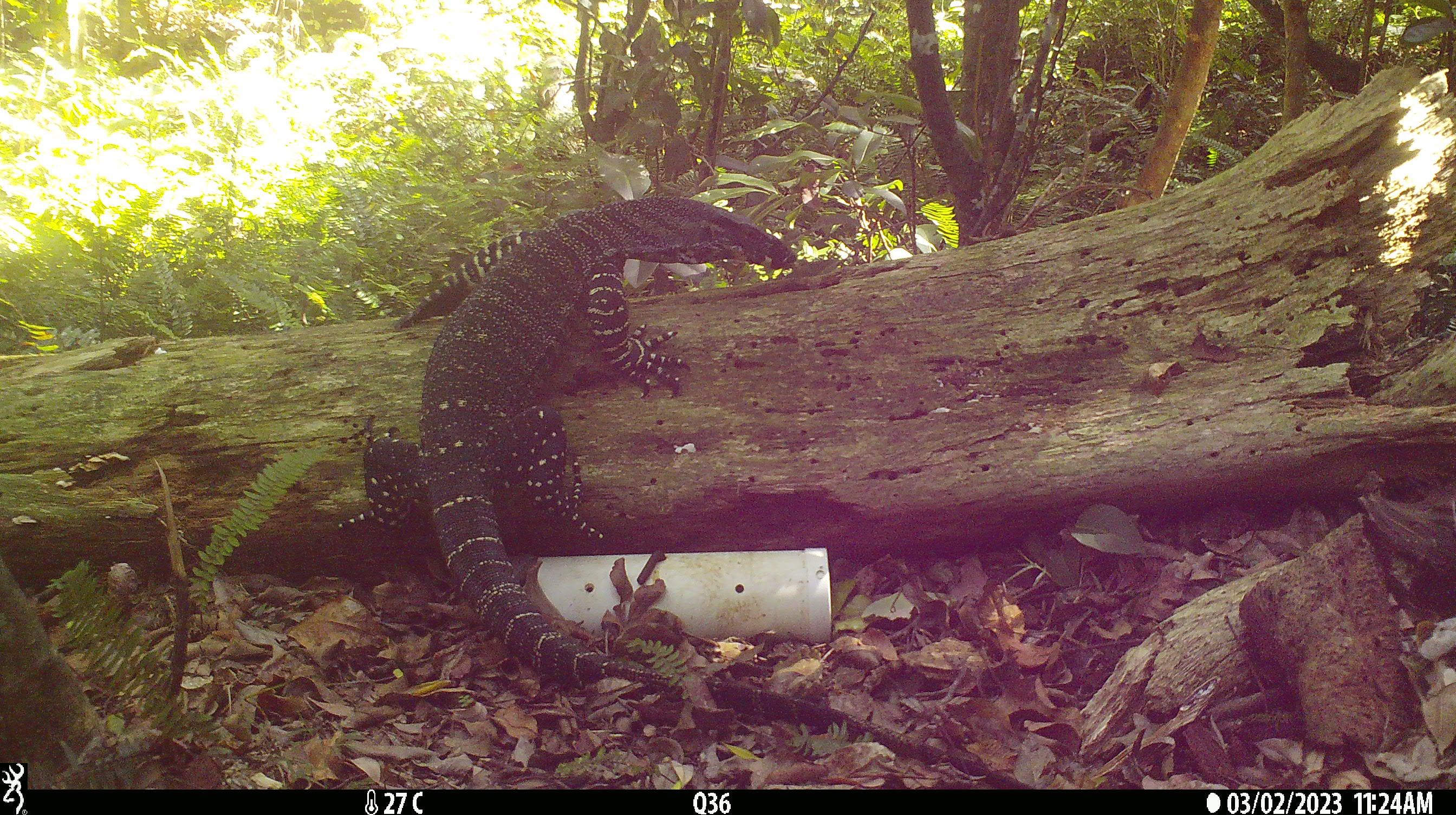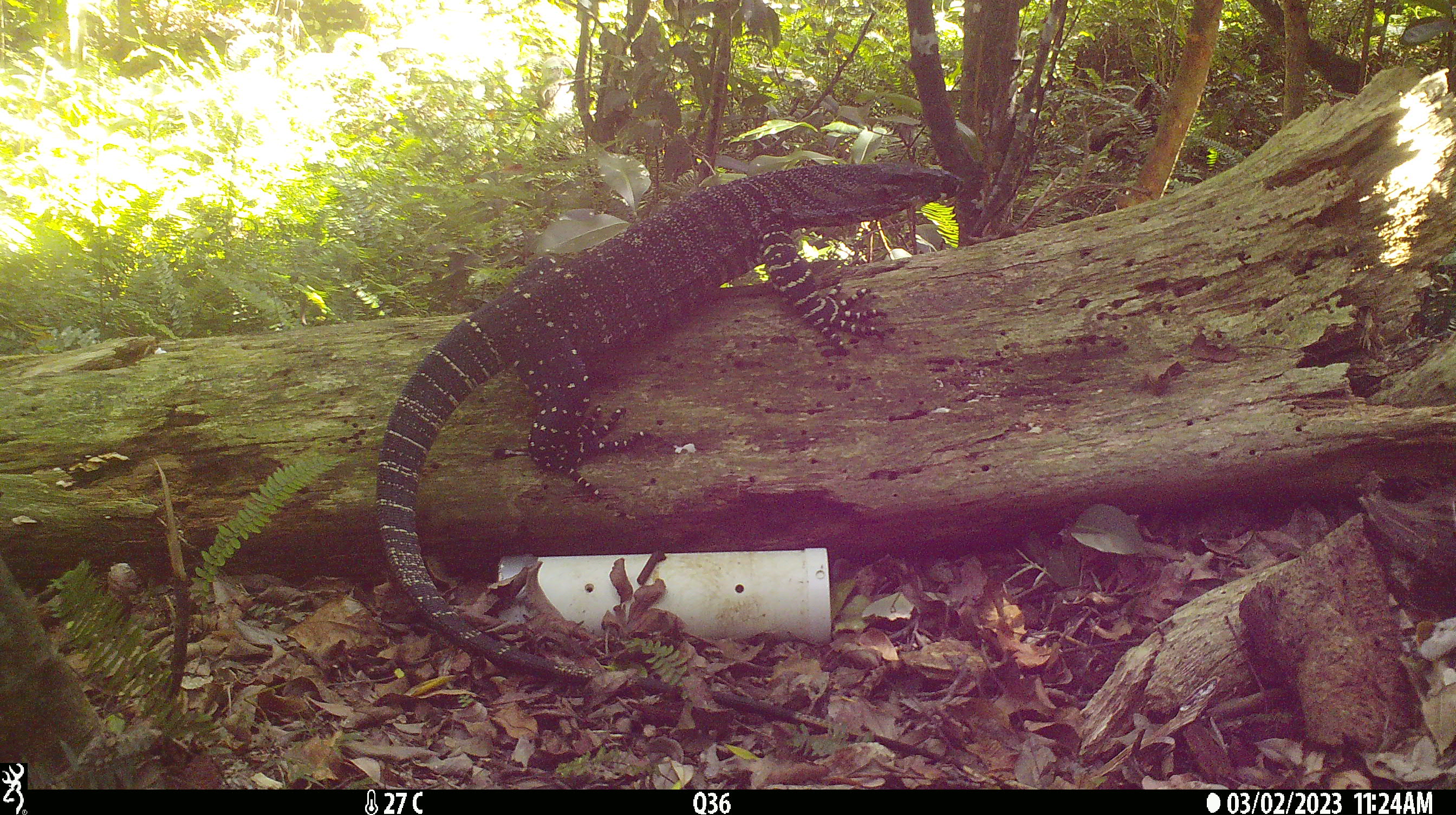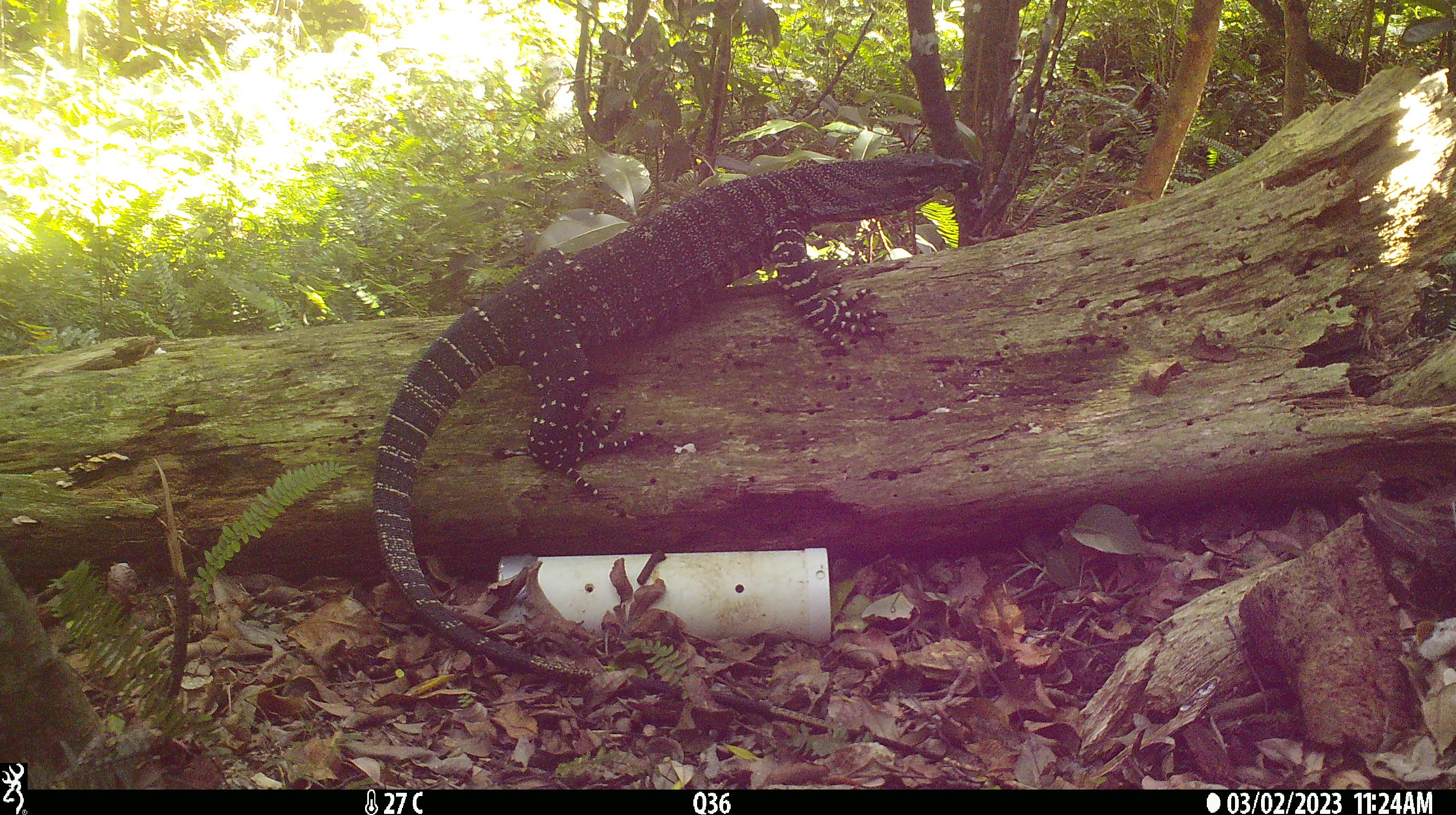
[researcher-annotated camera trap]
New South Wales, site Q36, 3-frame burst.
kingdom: Animalia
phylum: Chordata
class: Reptilia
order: Squamata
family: Varanidae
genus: Varanus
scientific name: Varanus varius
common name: lace monitor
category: goanna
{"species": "goanna (lace monitor) (Varanus varius)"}